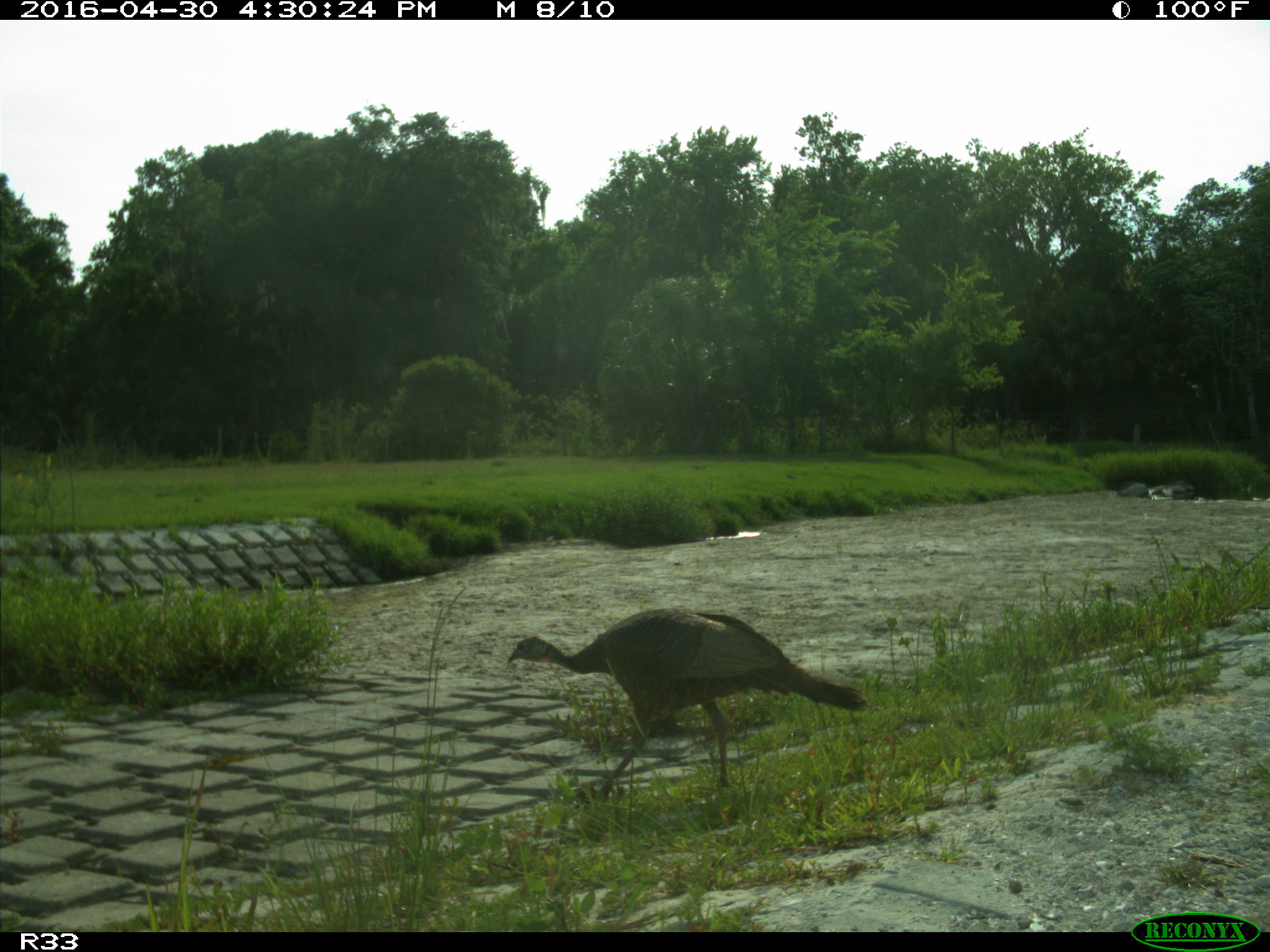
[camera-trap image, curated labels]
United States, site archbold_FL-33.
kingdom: Animalia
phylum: Chordata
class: Aves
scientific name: Aves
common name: birds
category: unidentified bird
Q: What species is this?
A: Unidentified bird (birds) (Aves).